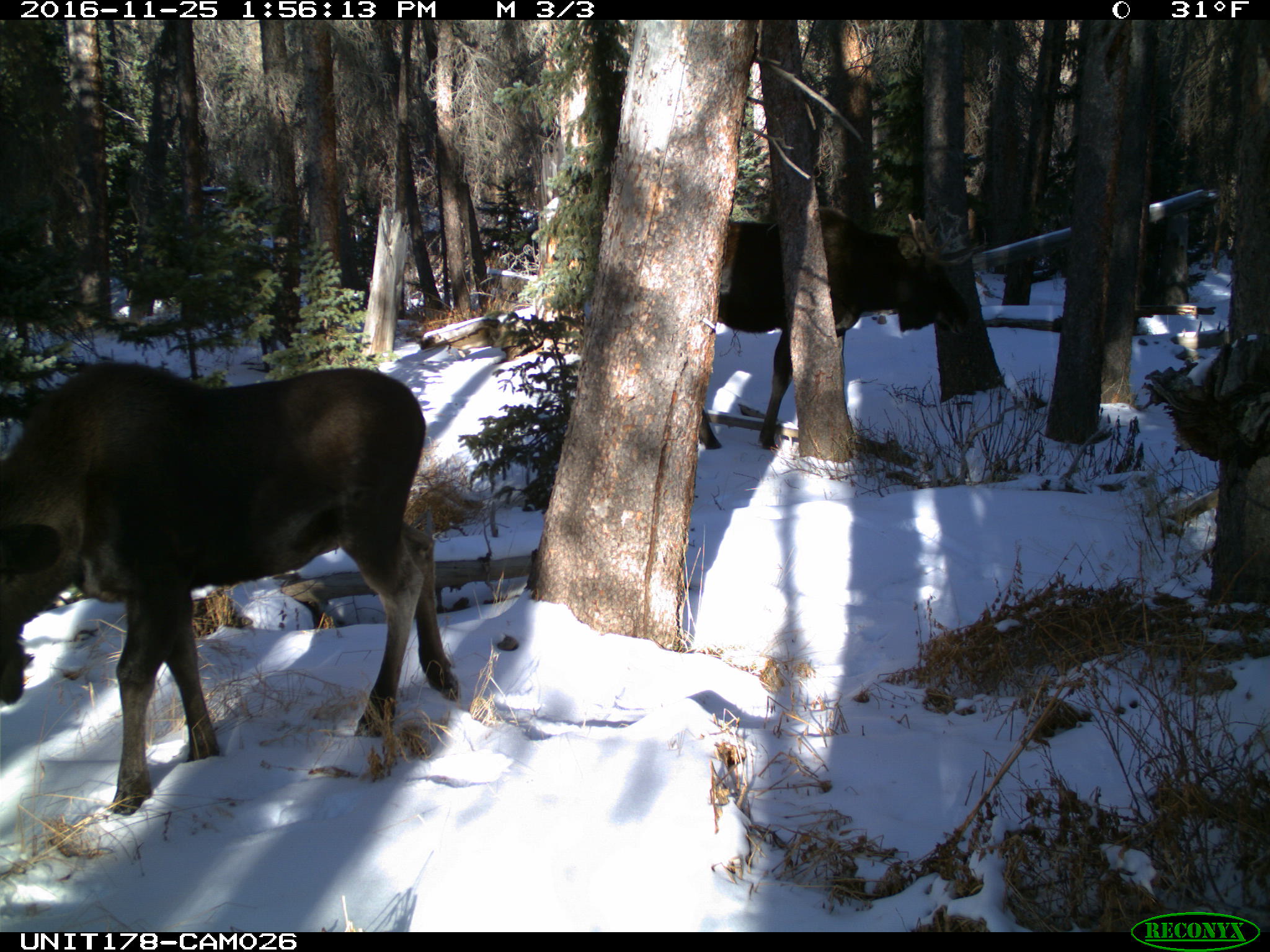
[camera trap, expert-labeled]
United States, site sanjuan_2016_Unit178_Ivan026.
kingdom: Animalia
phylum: Chordata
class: Mammalia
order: Artiodactyla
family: Cervidae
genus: Alces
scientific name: Alces alces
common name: moose